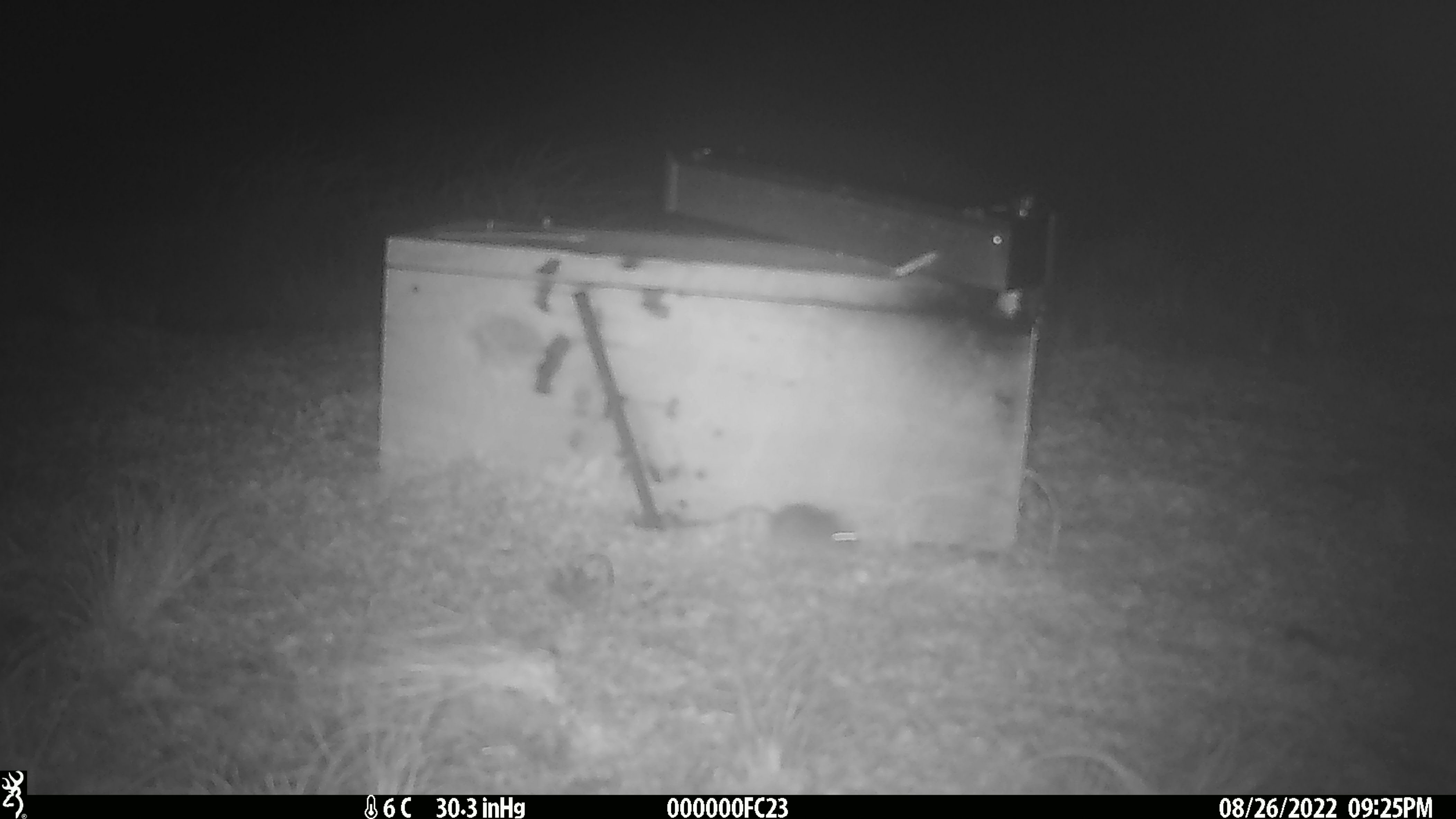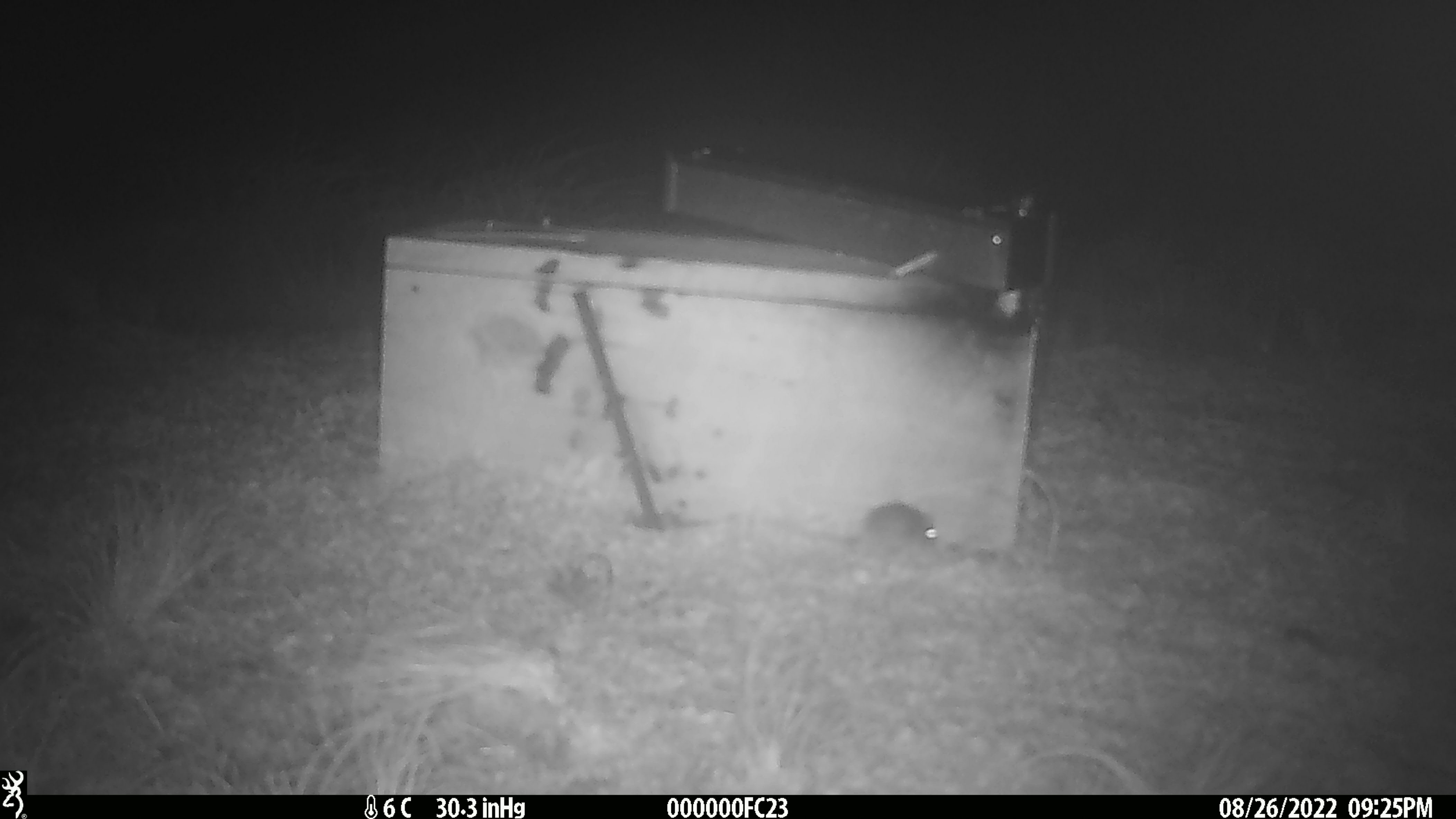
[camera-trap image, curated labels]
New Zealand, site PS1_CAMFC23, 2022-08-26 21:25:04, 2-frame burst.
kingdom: Animalia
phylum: Chordata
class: Mammalia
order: Rodentia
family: Muridae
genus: Mus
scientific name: Mus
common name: mouse